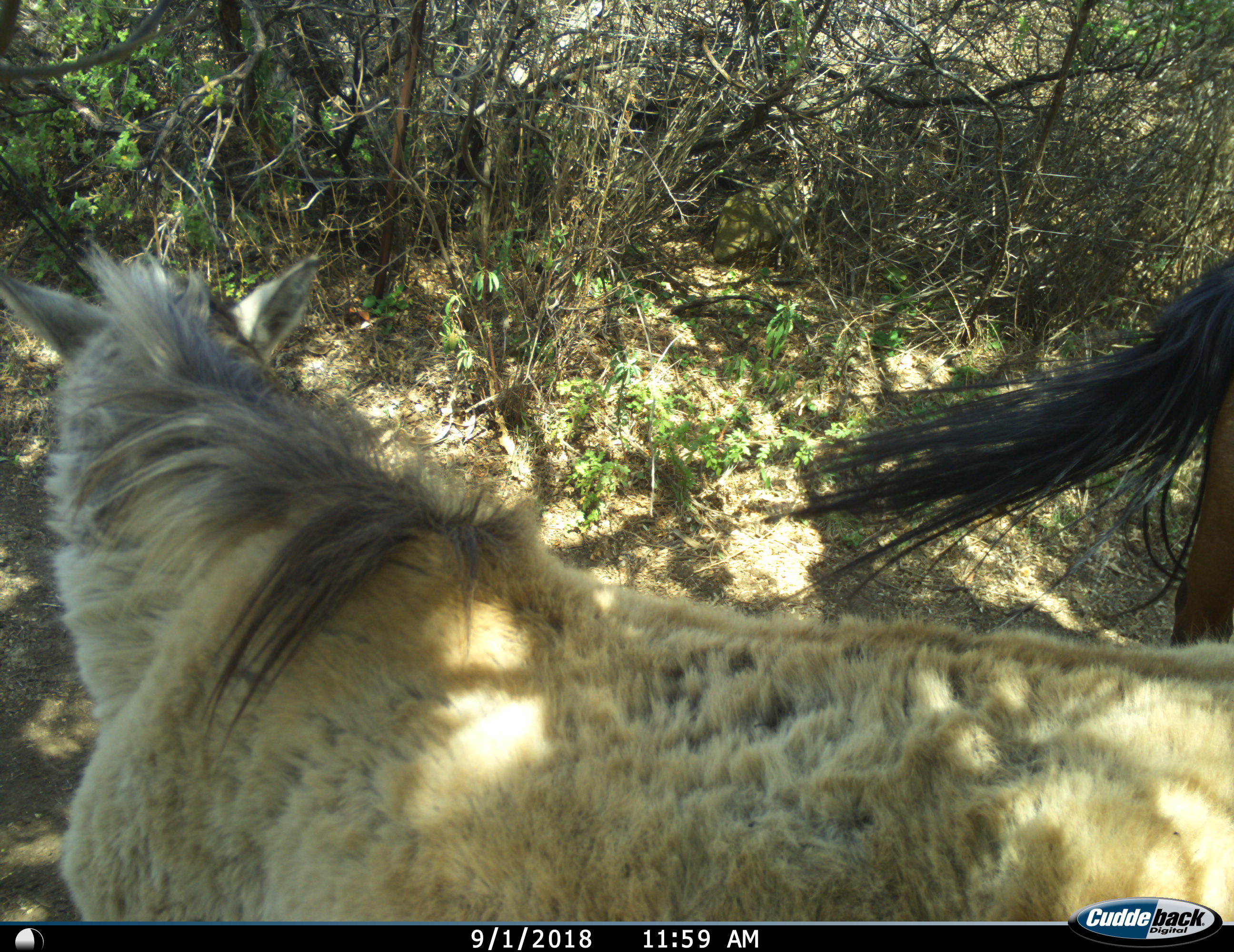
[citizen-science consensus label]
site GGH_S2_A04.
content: unidentified animal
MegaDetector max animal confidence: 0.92